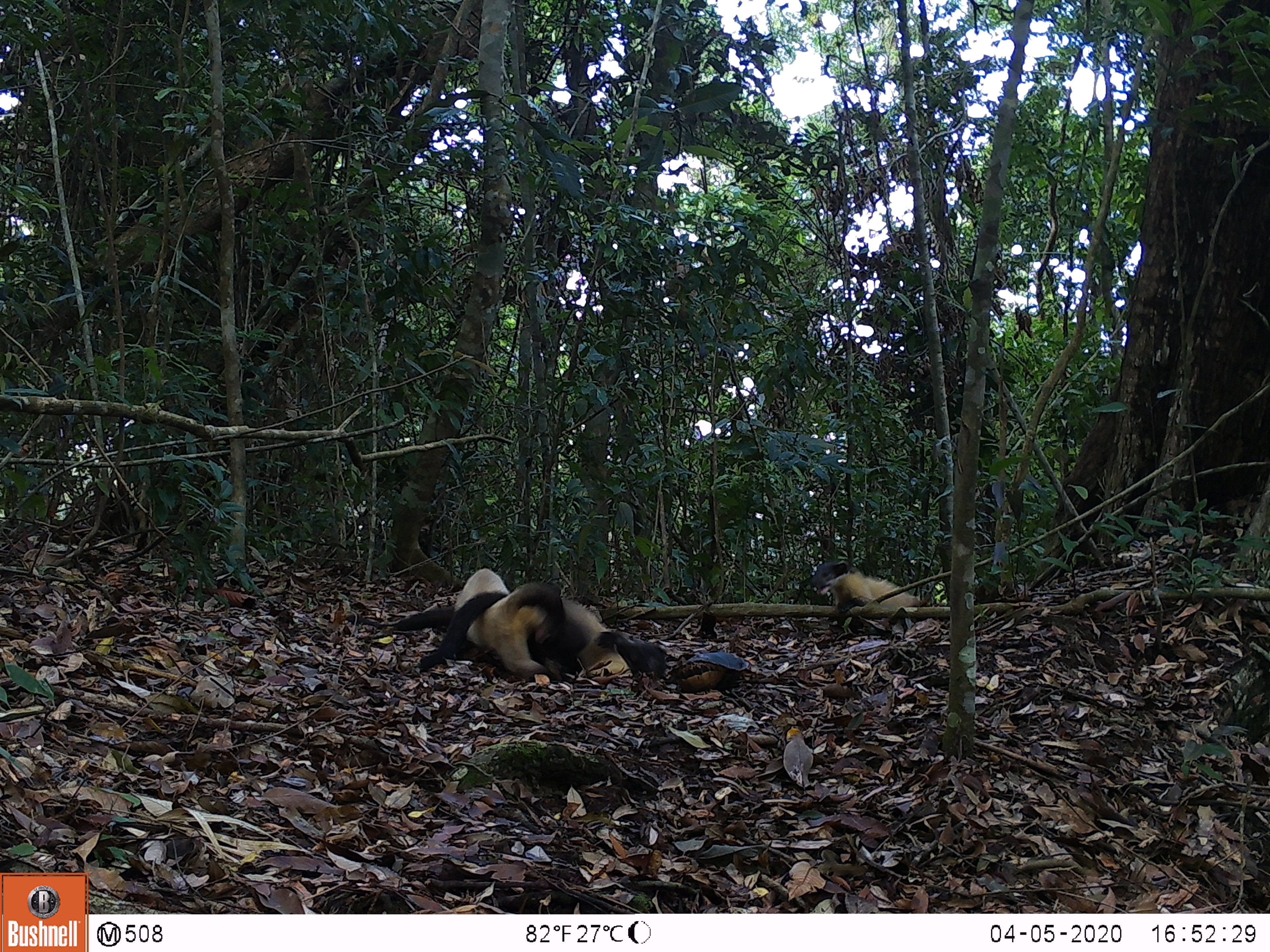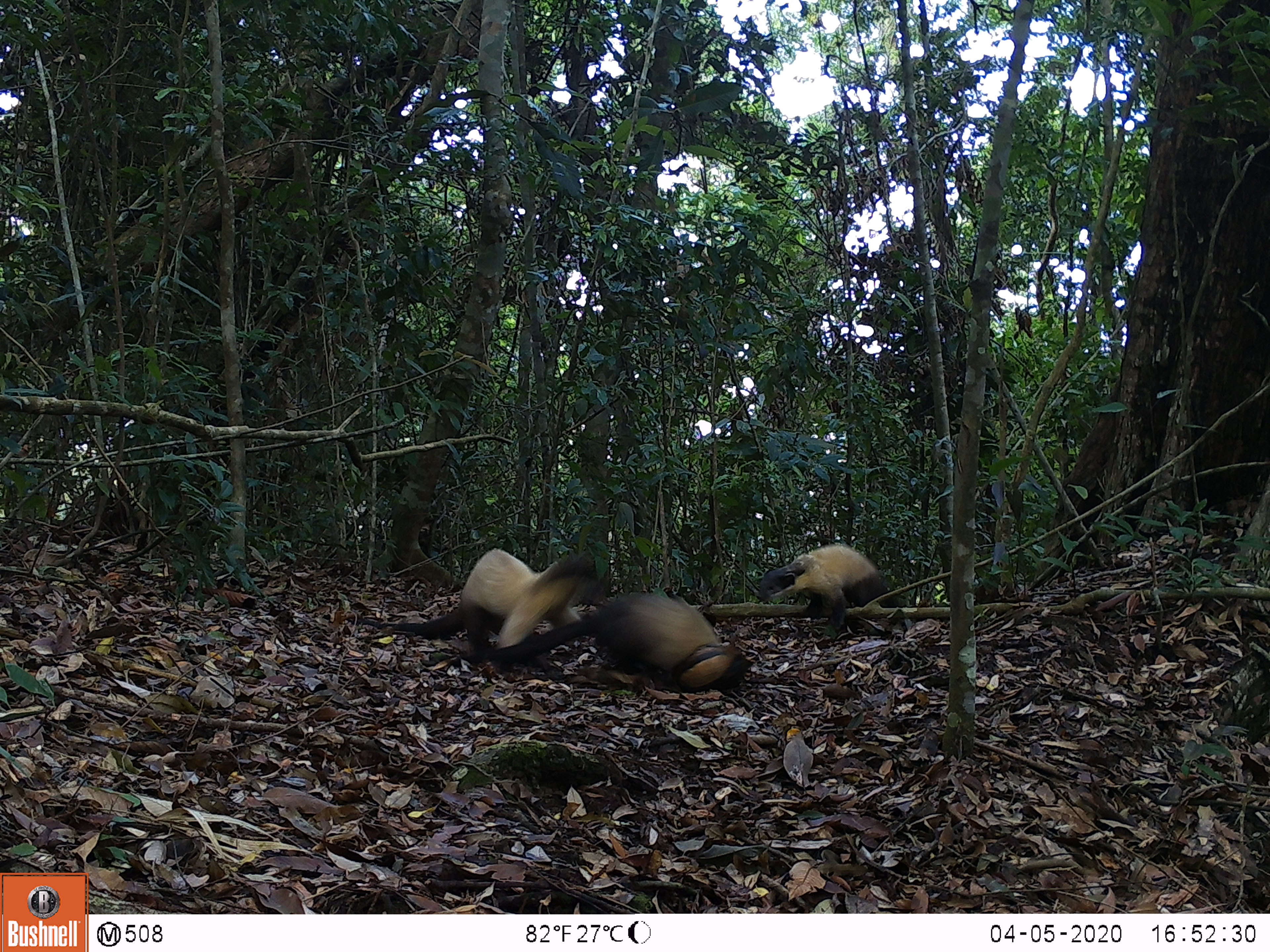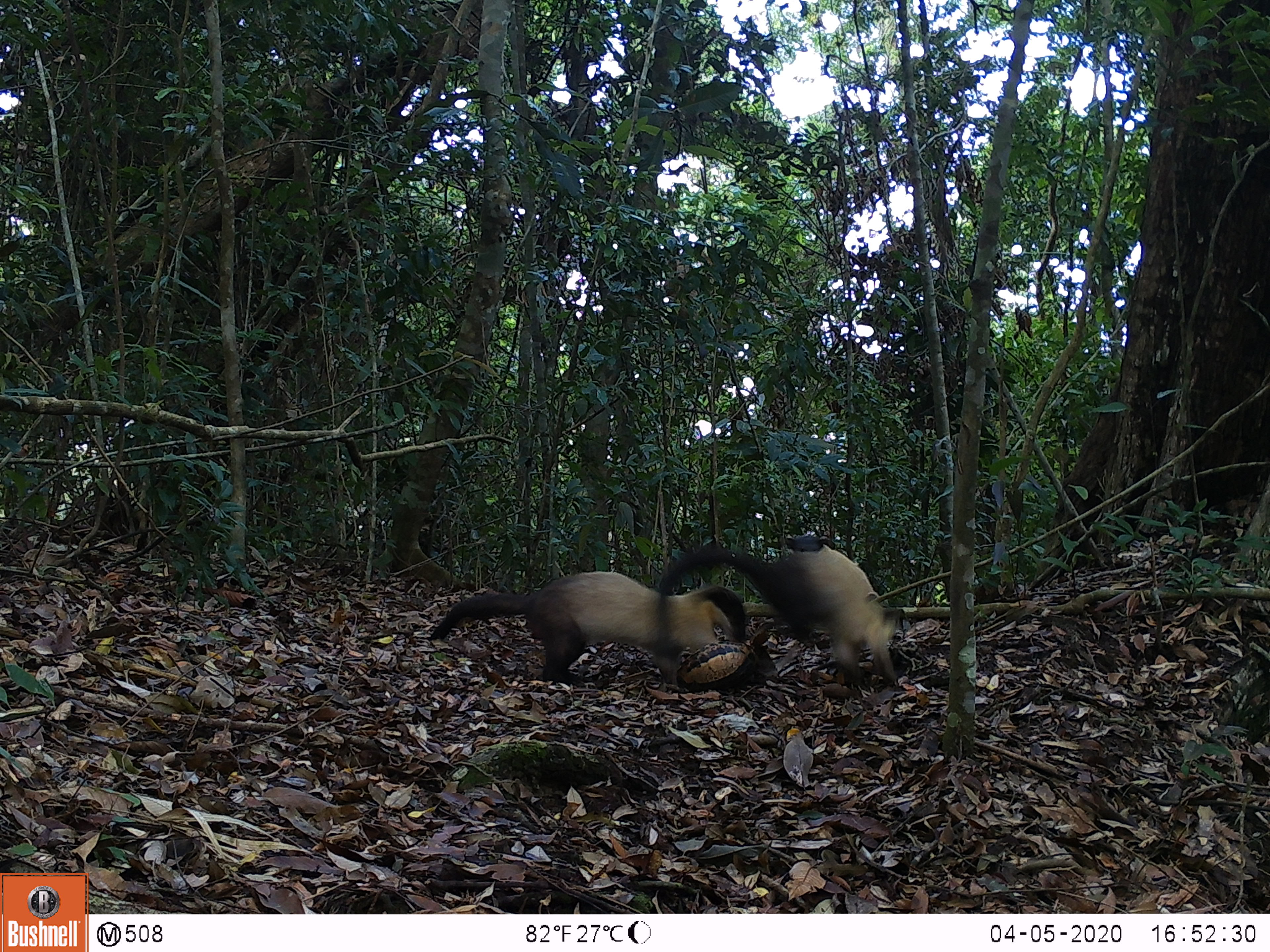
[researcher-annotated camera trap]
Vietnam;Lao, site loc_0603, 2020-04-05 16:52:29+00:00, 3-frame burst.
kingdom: Animalia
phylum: Chordata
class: Mammalia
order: Carnivora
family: Mustelidae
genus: Martes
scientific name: Martes flavigula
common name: yellow-throated marten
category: yellow throated marten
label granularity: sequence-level